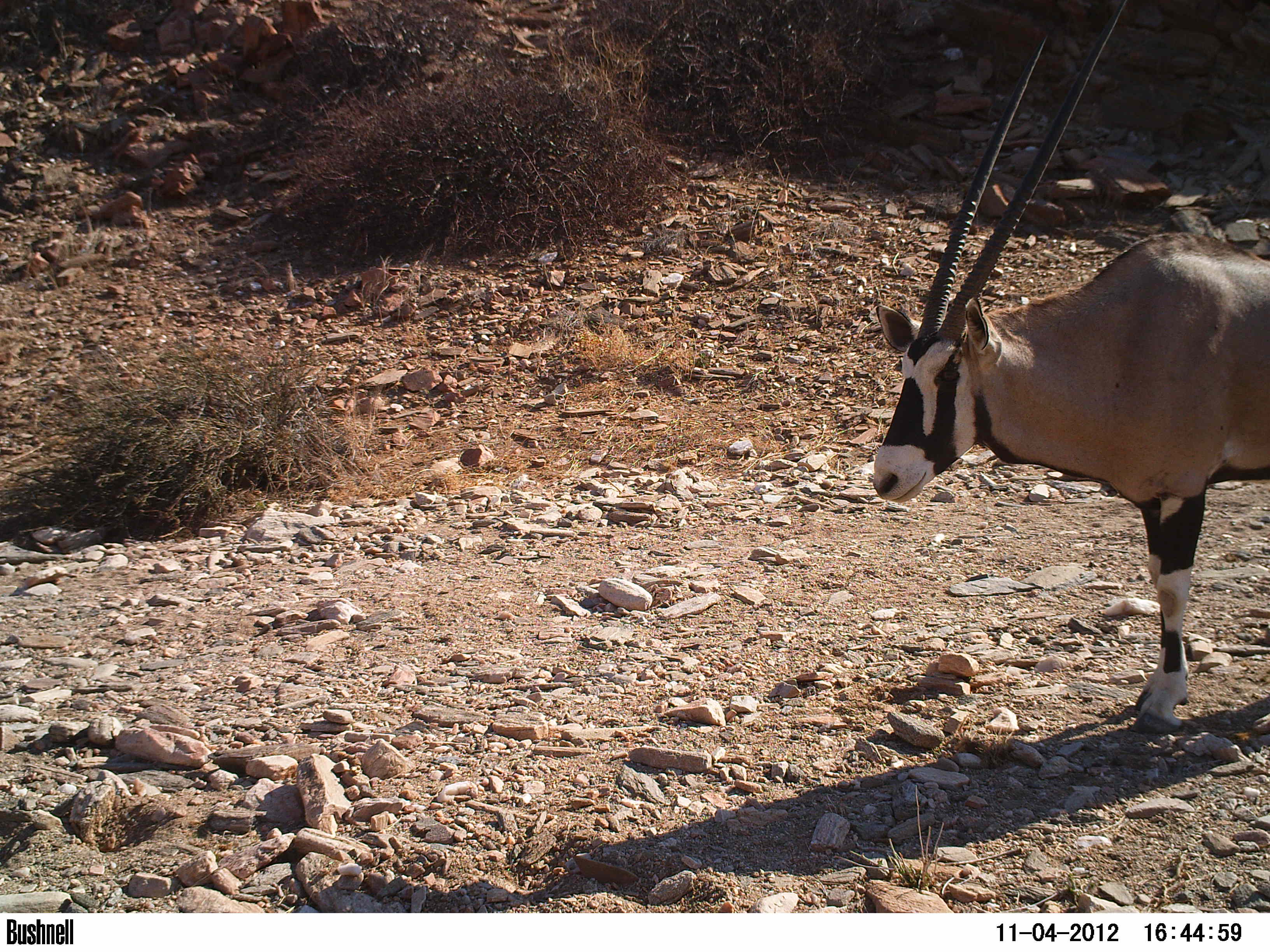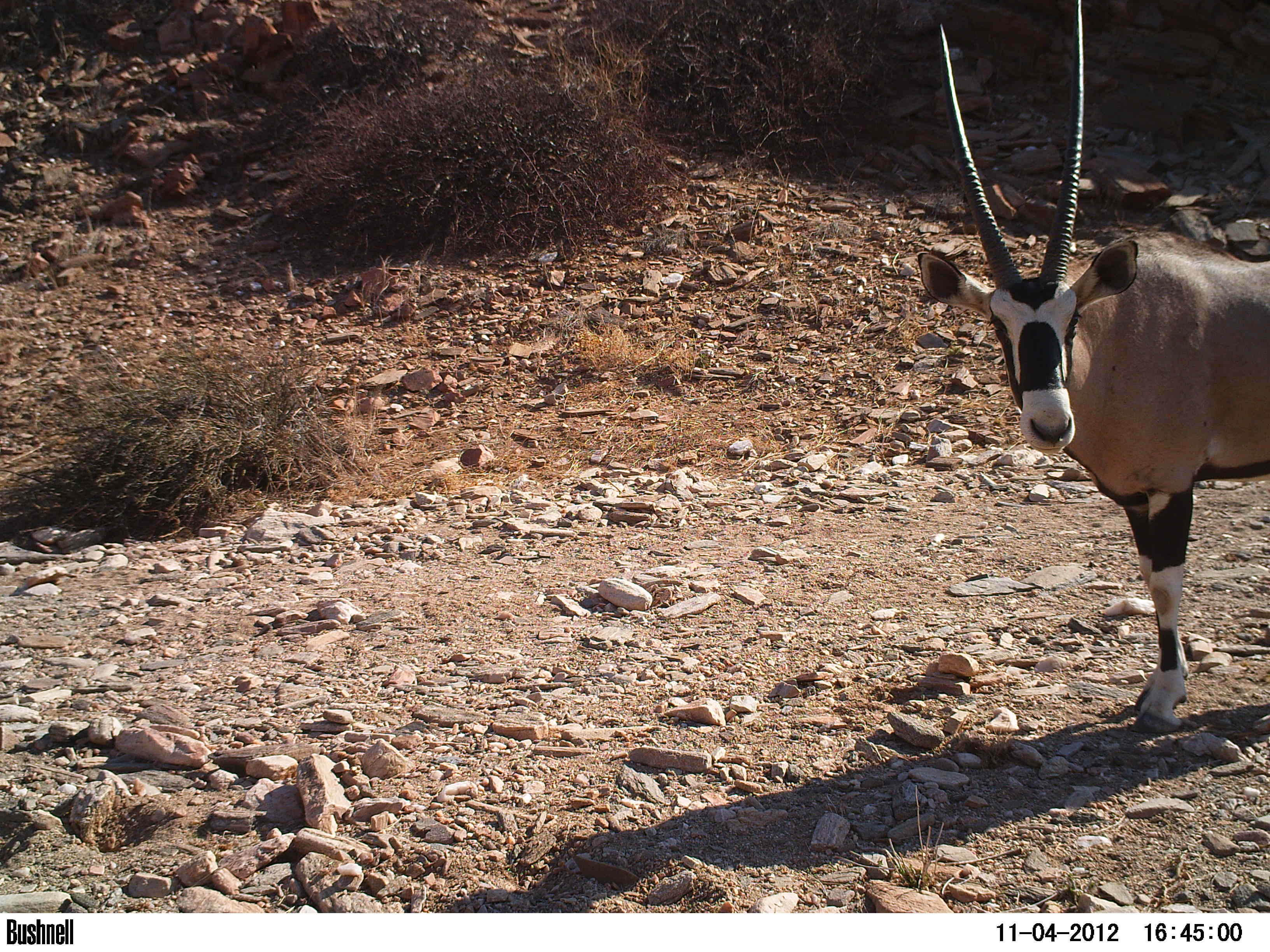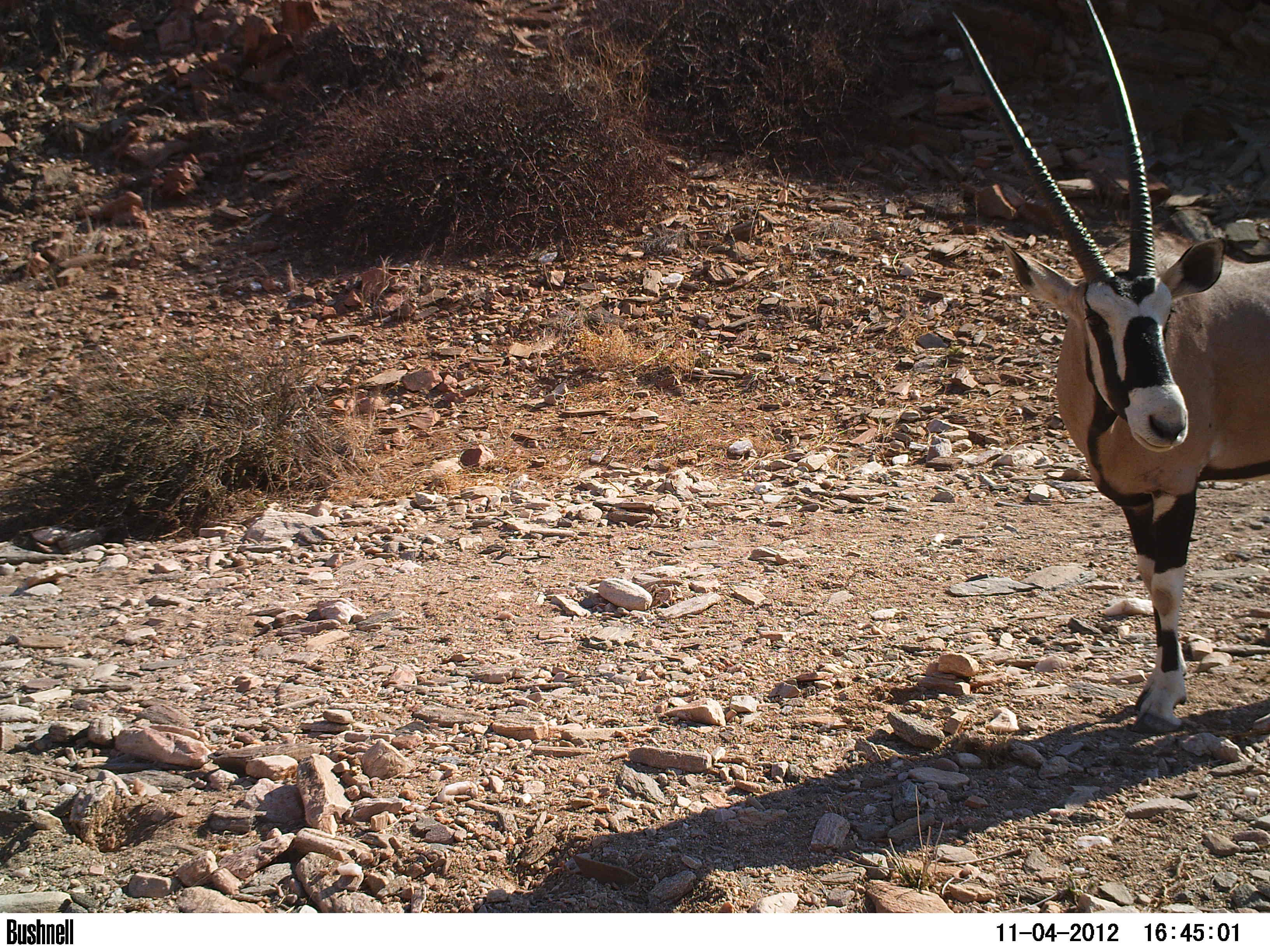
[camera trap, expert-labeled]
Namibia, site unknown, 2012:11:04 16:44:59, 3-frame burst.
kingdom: Animalia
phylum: Chordata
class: Mammalia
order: Artiodactyla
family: Bovidae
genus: Oryx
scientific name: Oryx gazella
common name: gemsbok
Oryx gazella (gemsbok).